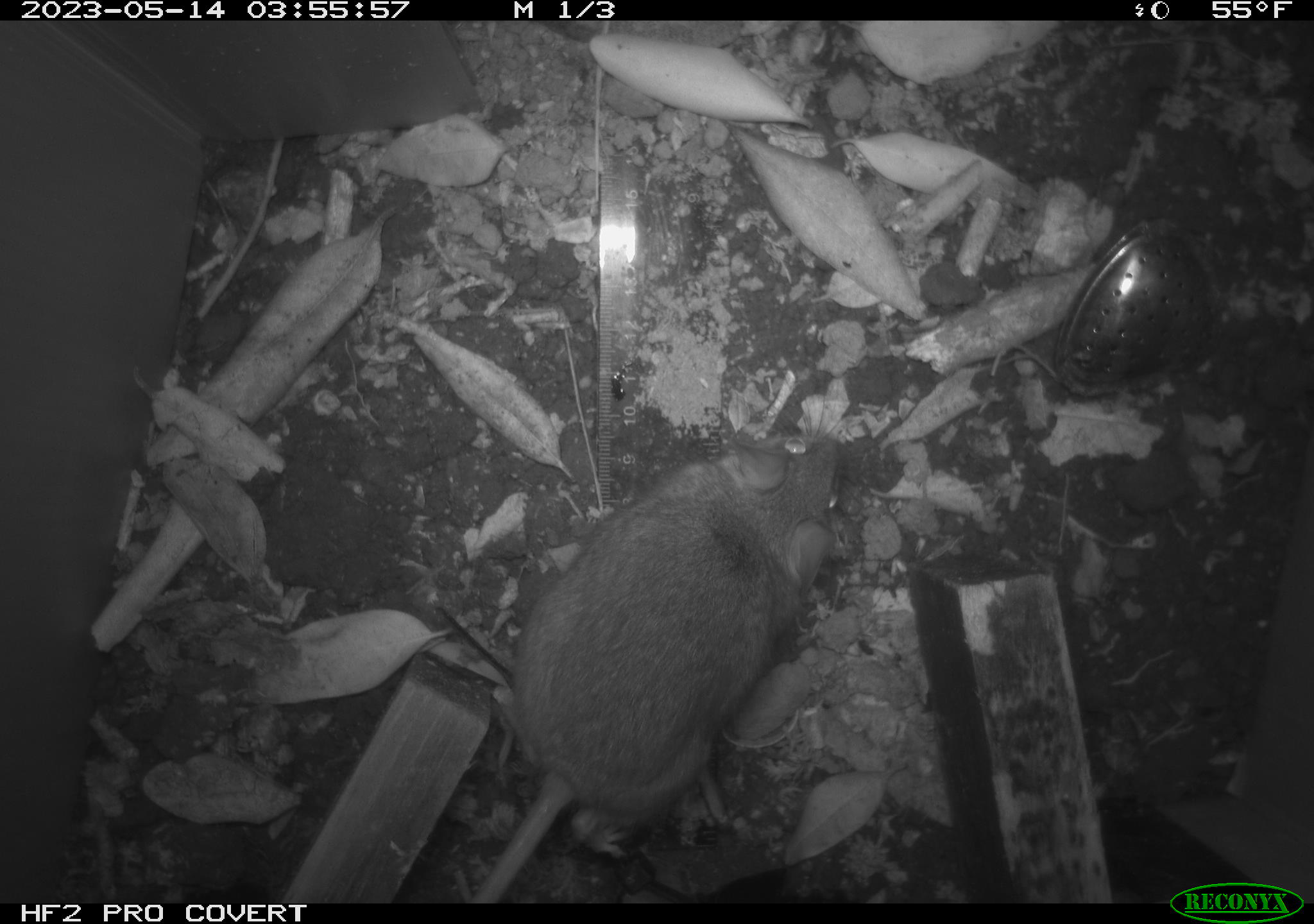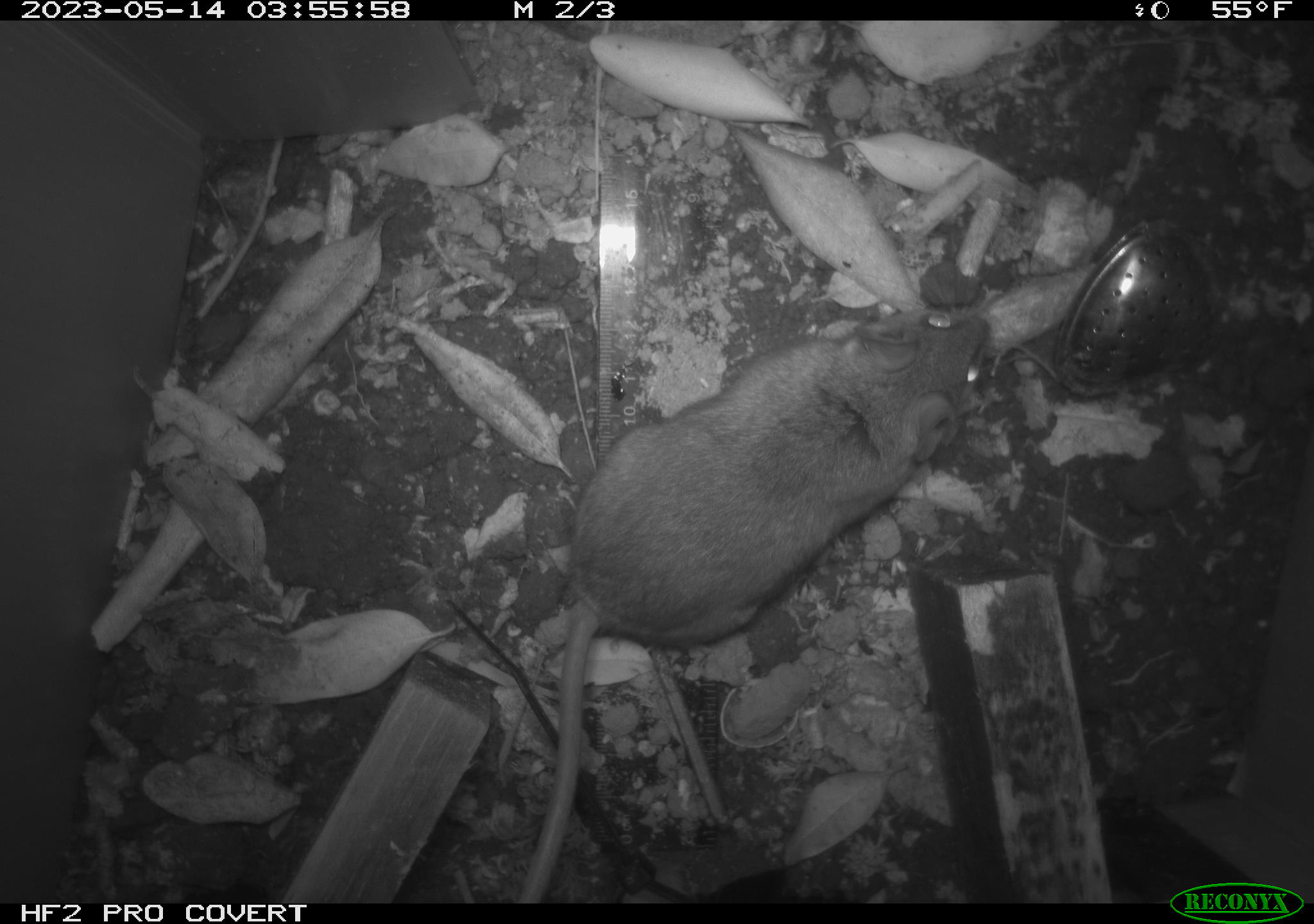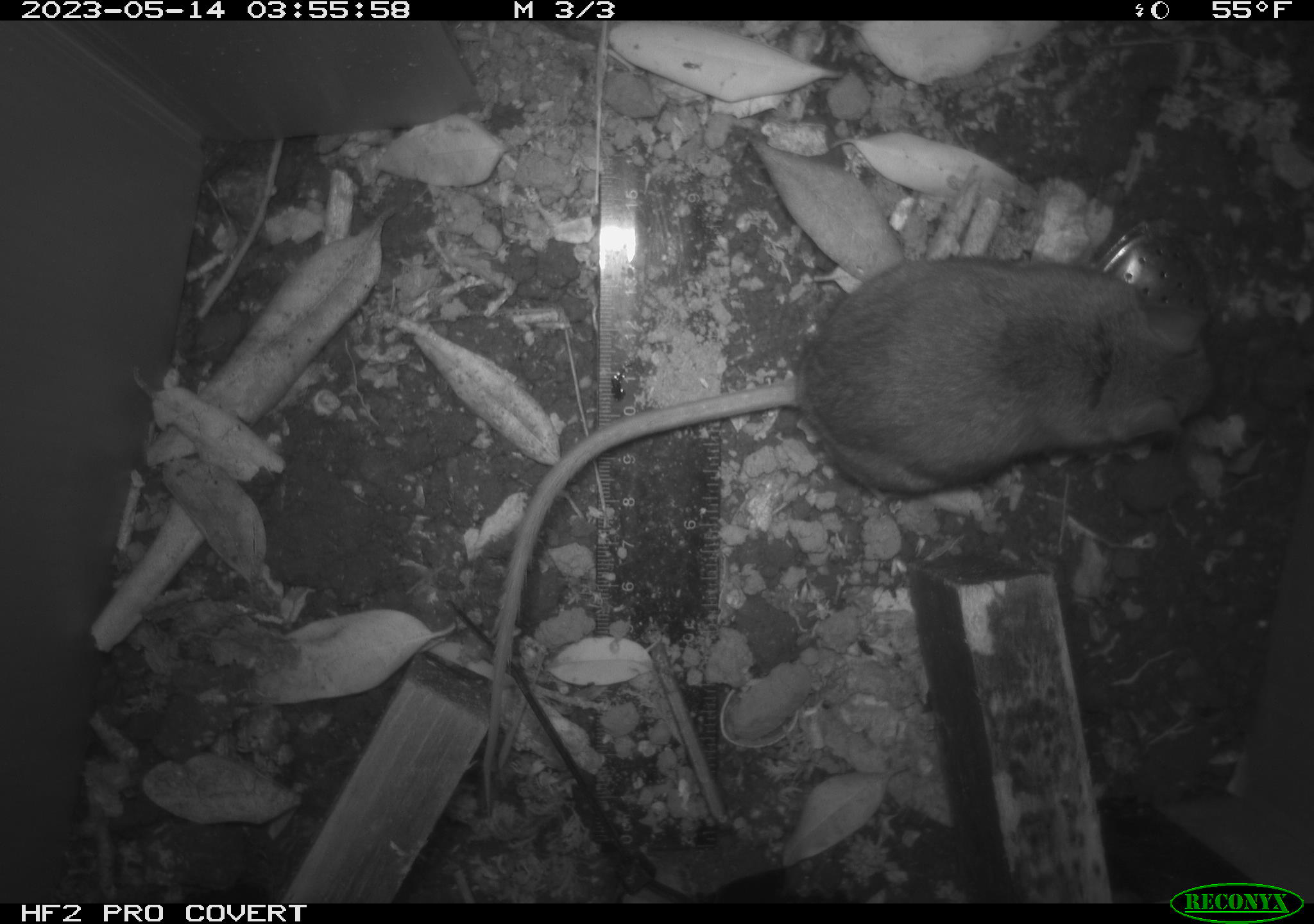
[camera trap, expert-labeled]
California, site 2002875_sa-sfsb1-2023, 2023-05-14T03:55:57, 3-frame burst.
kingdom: Animalia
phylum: Chordata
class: Mammalia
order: Rodentia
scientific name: Rodentia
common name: mouse species